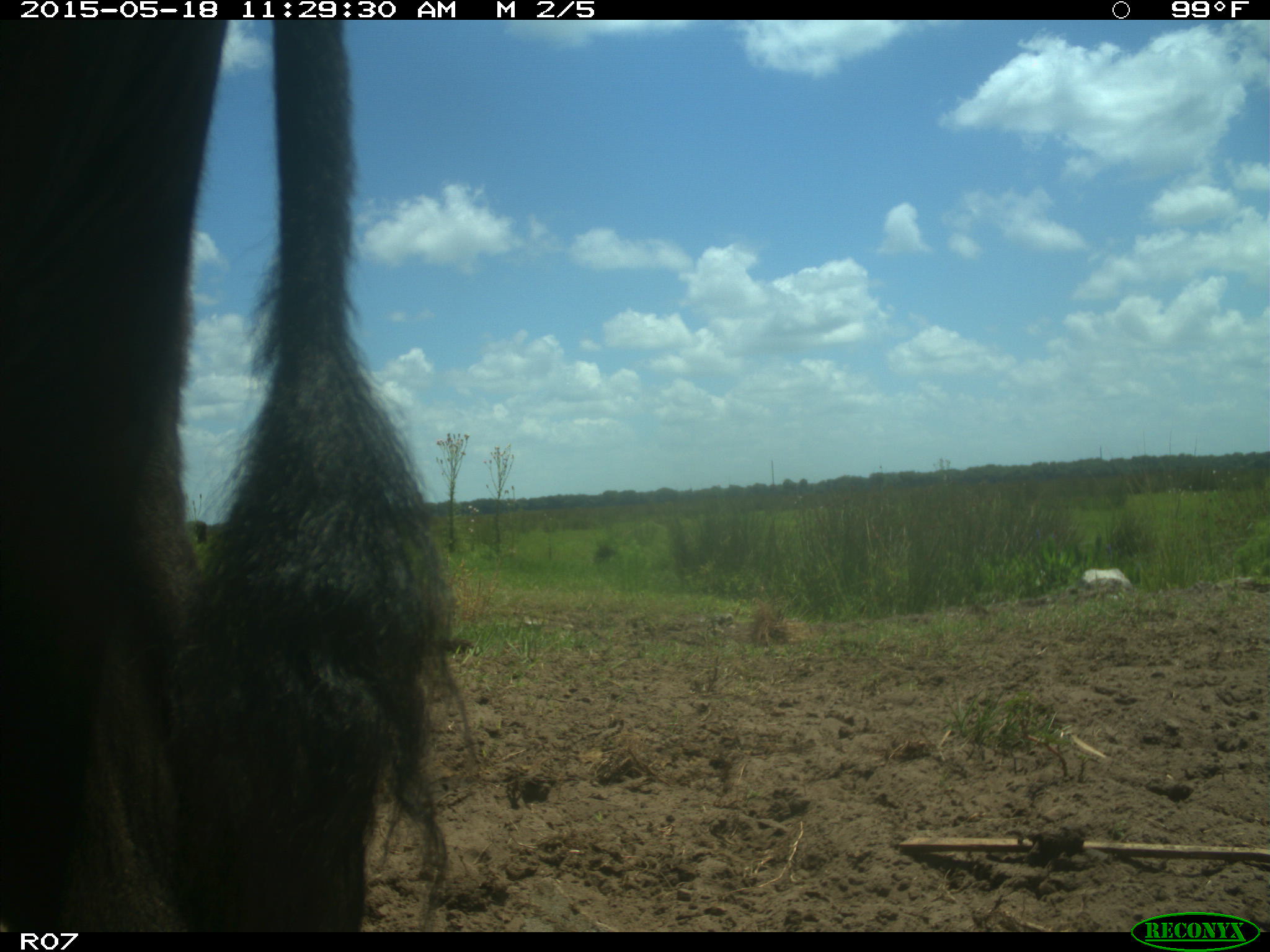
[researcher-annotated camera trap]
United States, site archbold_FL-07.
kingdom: Animalia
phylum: Chordata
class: Mammalia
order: Artiodactyla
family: Bovidae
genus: Bos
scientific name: Bos taurus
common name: domestic cow